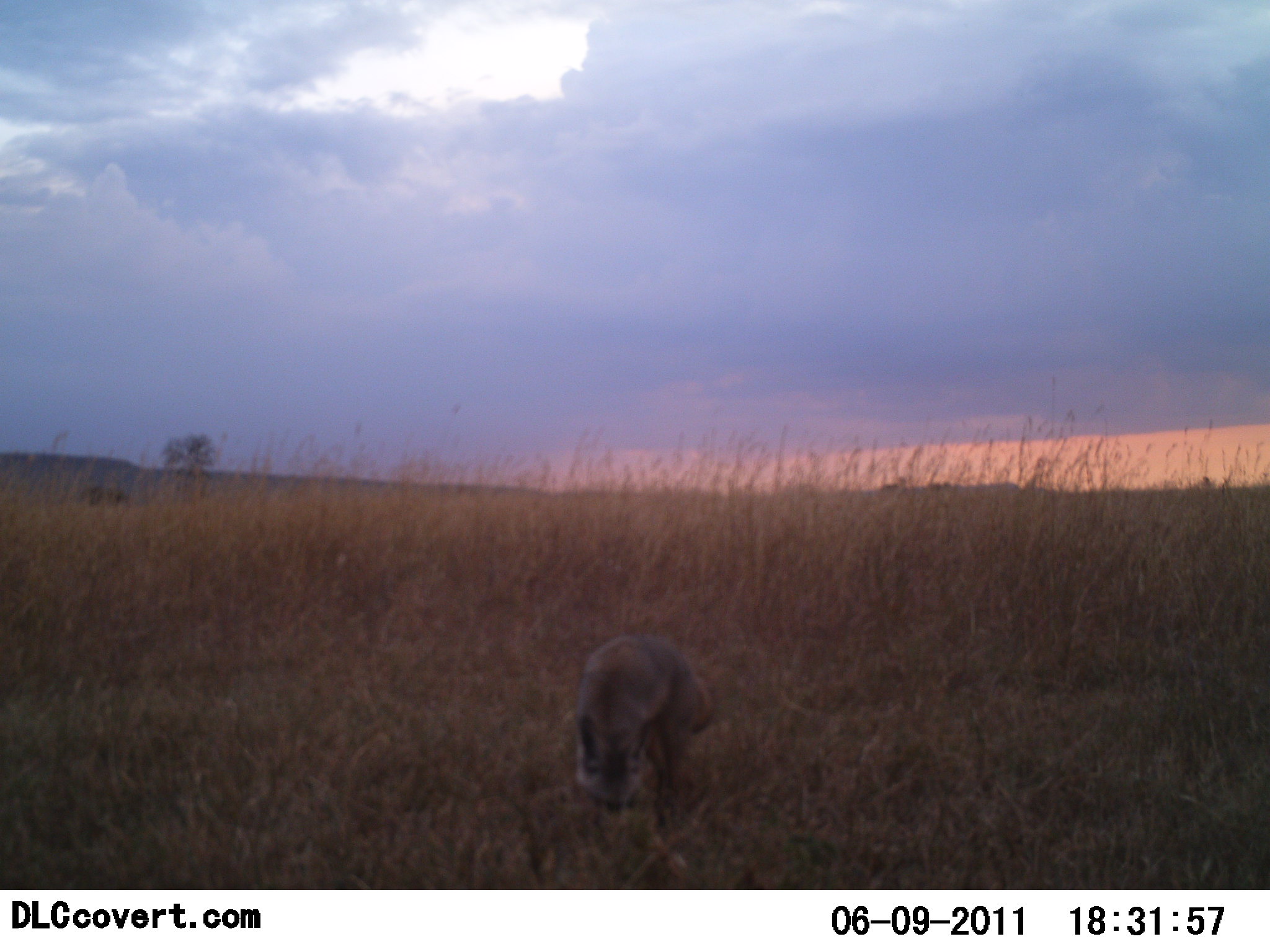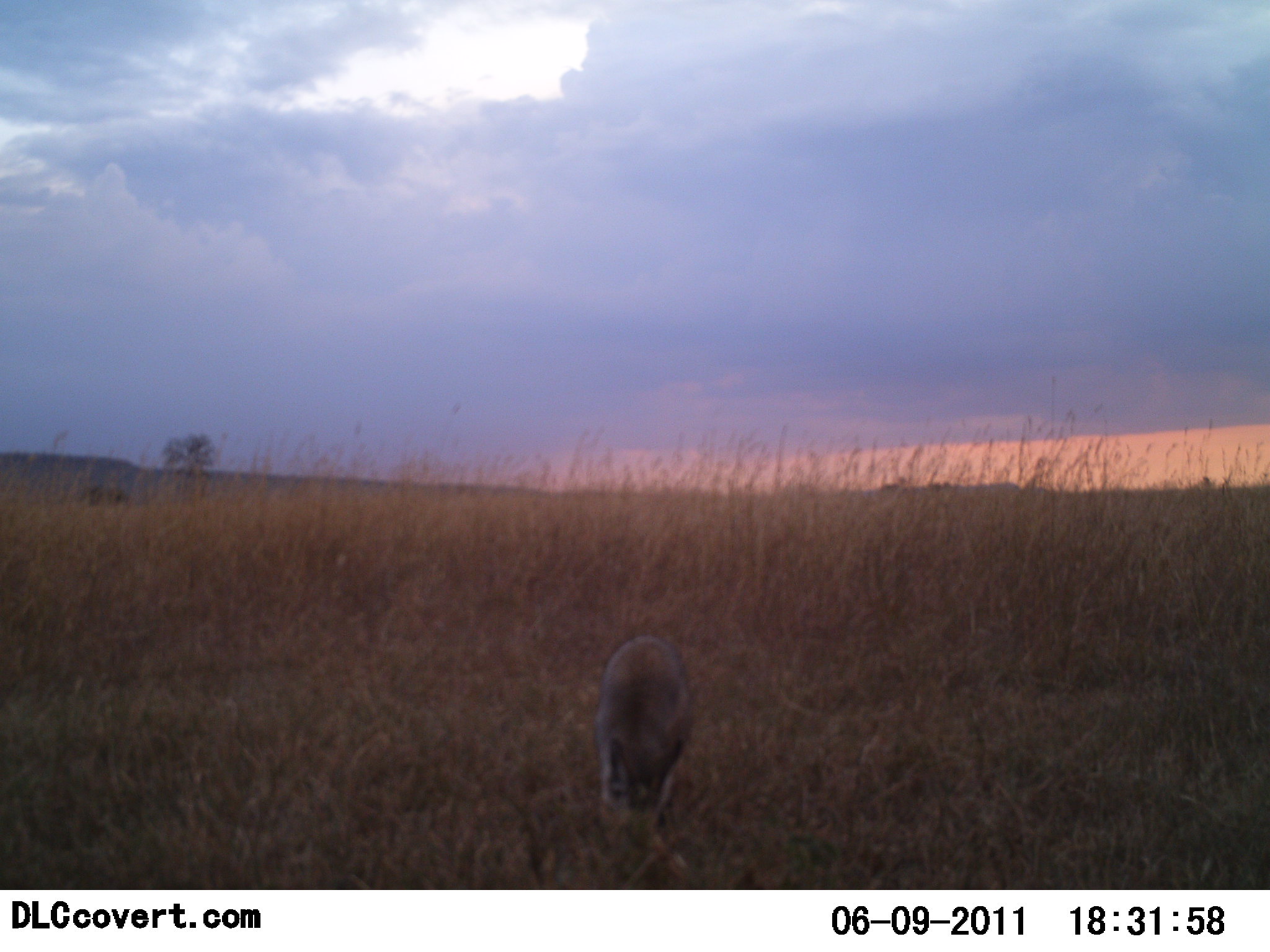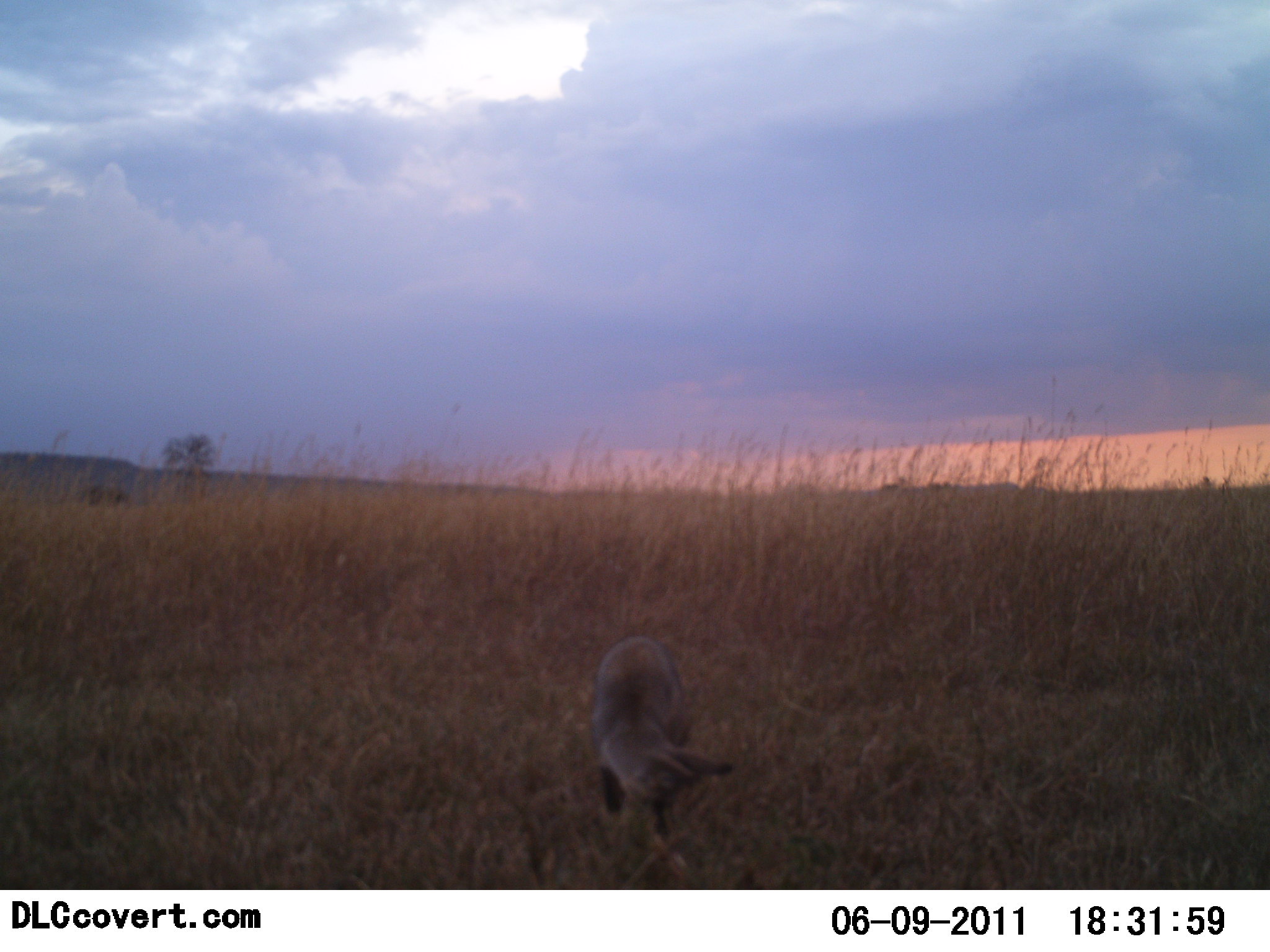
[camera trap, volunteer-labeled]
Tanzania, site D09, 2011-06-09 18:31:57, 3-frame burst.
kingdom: Animalia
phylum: Chordata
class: Mammalia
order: Carnivora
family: Canidae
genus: Otocyon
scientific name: Otocyon megalotis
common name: bat-eared fox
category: batearedfox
Batearedfox (bat-eared fox) (Otocyon megalotis), count 1. Behavior (volunteer vote fractions): standing 50%, resting 0%, moving 10%, interacting 0%. Young present (vote fraction): 0%. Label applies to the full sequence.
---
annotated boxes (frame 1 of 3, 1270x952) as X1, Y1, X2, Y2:
animal: 571, 632, 715, 845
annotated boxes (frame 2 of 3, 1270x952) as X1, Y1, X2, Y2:
animal: 590, 634, 692, 836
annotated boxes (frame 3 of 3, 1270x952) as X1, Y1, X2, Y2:
animal: 588, 635, 740, 886